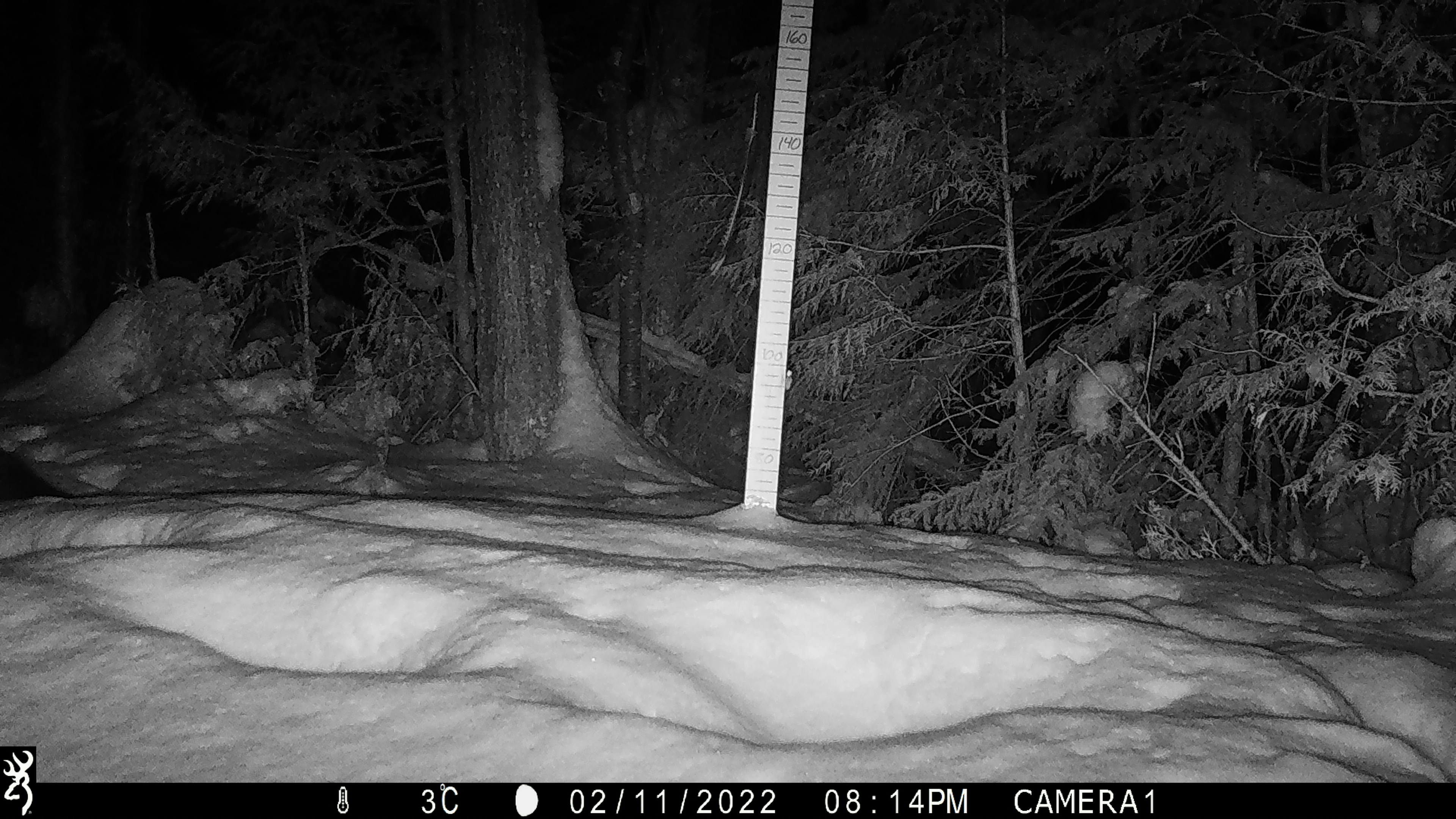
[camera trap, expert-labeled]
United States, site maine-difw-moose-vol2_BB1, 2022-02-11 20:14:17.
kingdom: Animalia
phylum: Chordata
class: Mammalia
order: Carnivora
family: Mustelidae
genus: Pekania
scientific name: Pekania pennanti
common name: fisher